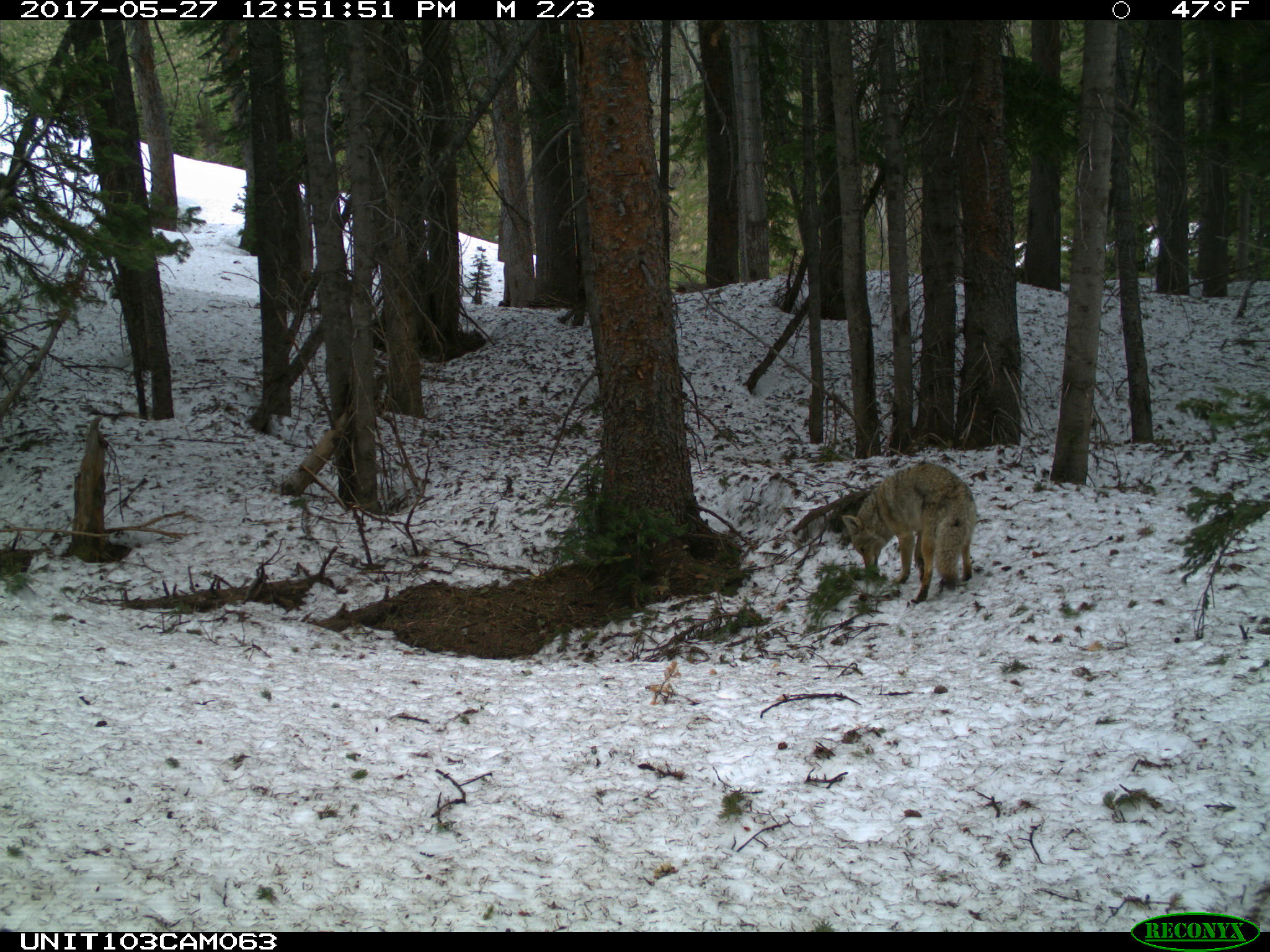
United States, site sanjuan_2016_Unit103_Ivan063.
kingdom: Animalia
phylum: Chordata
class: Mammalia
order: Carnivora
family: Canidae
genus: Canis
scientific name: Canis latrans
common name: coyote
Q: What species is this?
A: Canis latrans (coyote).